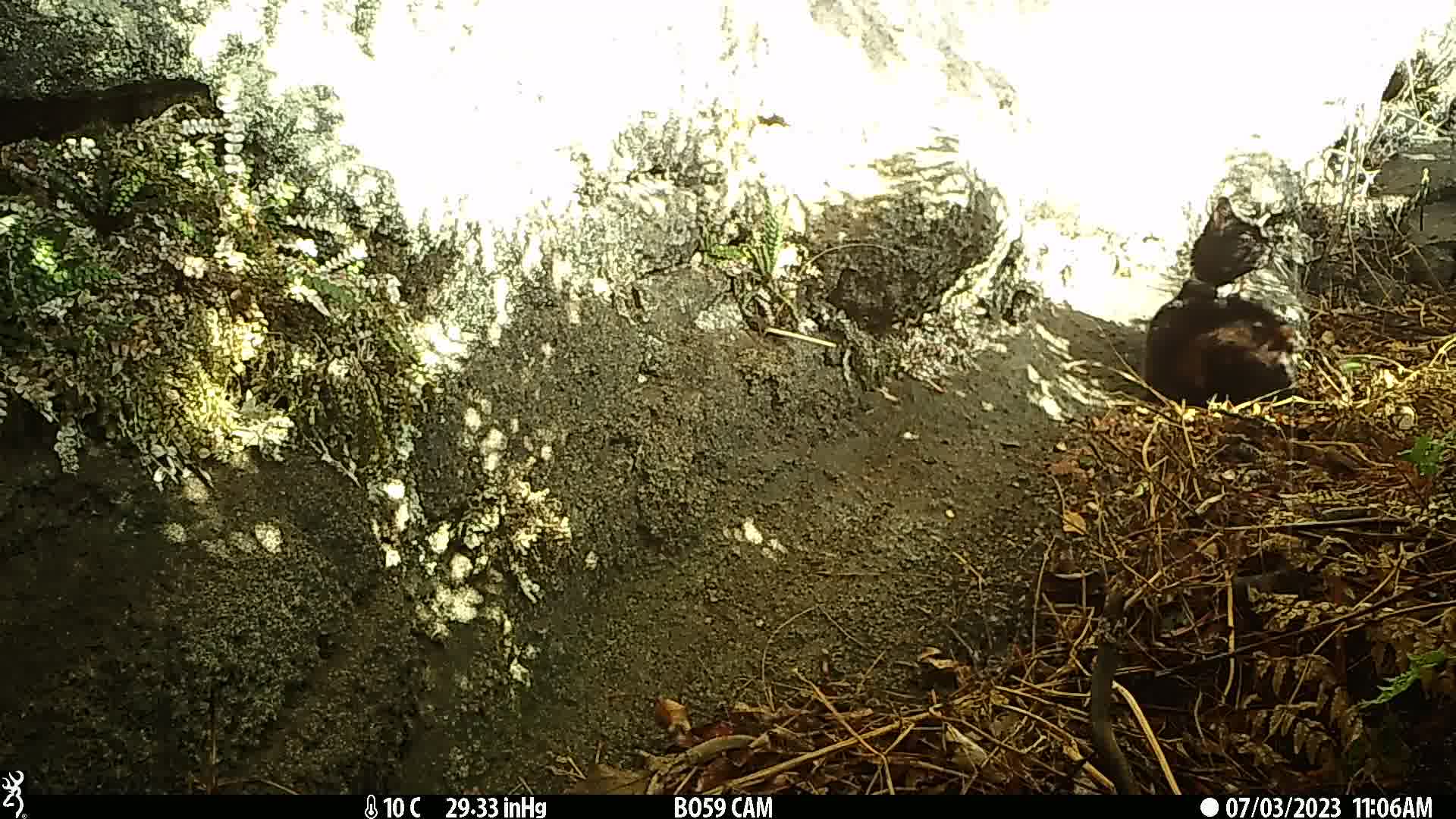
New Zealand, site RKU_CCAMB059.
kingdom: Animalia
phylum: Chordata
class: Mammalia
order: Carnivora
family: Felidae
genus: Felis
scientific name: Felis catus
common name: domestic cat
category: cat